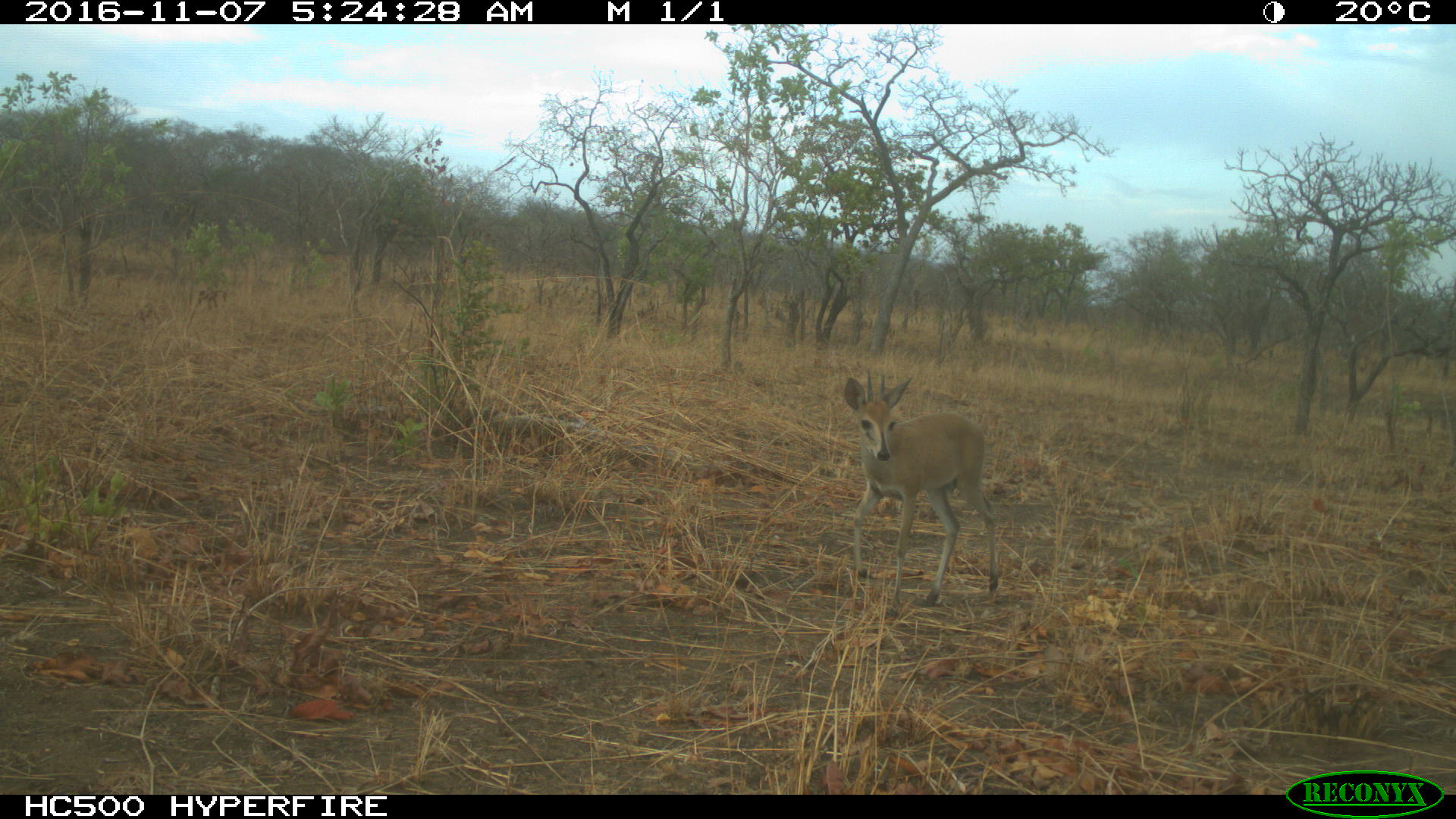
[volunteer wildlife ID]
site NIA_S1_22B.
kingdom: Animalia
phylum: Chordata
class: Mammalia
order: Artiodactyla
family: Bovidae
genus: Sylvicapra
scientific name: Sylvicapra grimmia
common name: common duiker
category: duikercommongrey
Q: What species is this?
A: Duikercommongrey (common duiker) (Sylvicapra grimmia).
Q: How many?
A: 1.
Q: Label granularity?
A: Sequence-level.